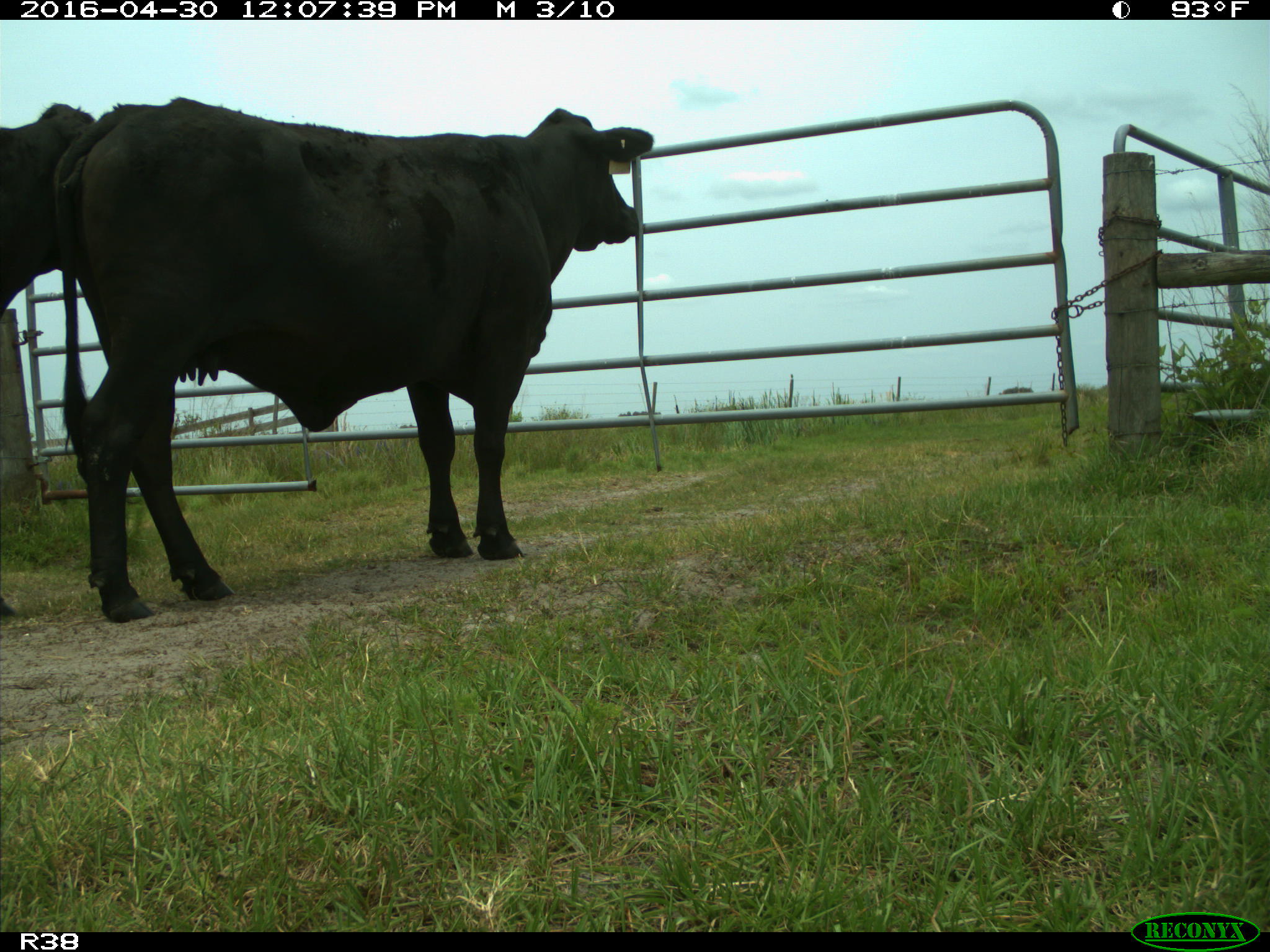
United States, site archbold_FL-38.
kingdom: Animalia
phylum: Chordata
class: Mammalia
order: Artiodactyla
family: Bovidae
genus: Bos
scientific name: Bos taurus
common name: domestic cow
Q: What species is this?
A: Bos taurus (domestic cow).